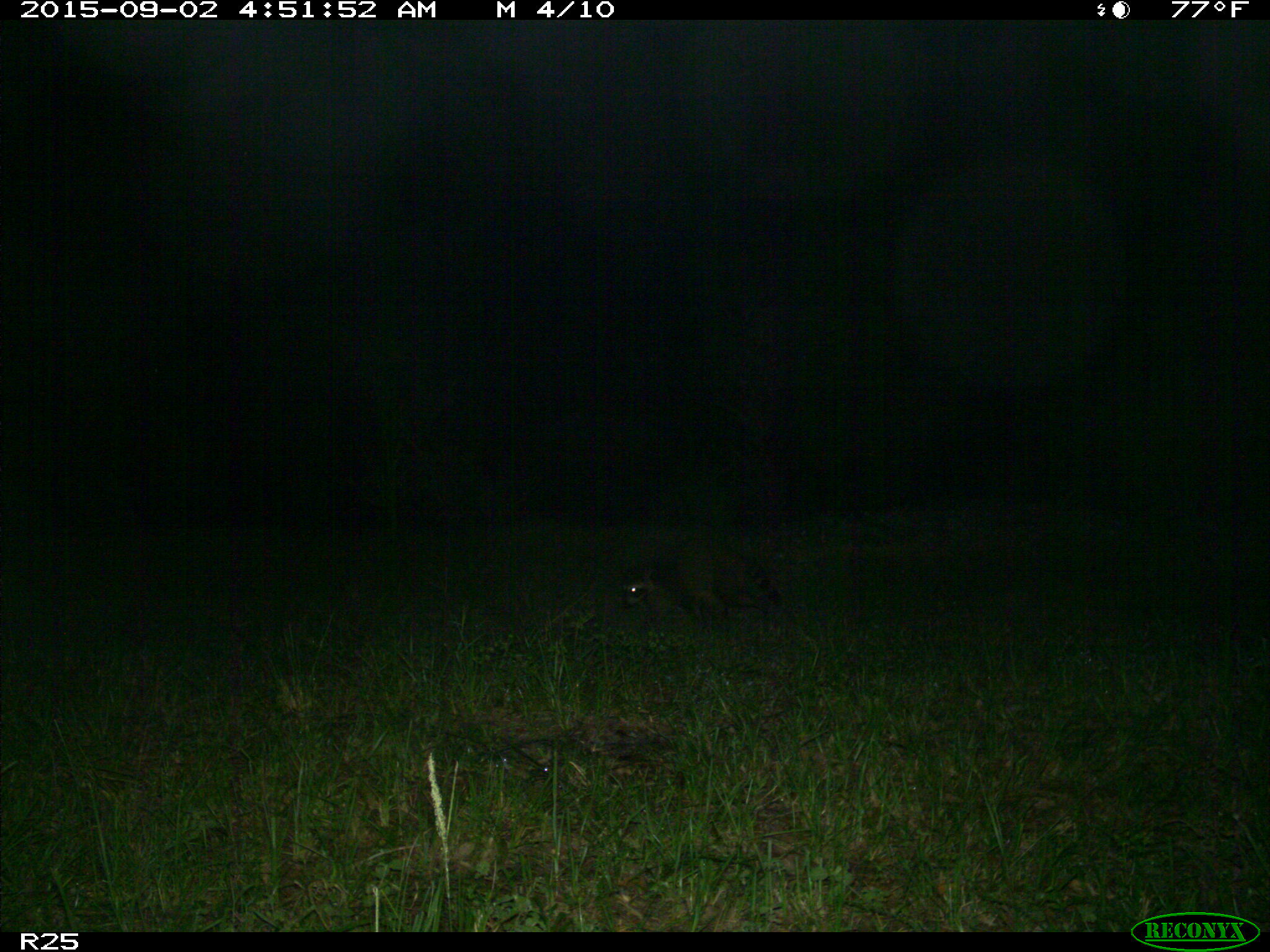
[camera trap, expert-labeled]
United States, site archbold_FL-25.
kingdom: Animalia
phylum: Chordata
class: Mammalia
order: Carnivora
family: Procyonidae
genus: Procyon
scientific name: Procyon lotor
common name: common raccoon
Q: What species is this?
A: Procyon lotor (common raccoon).